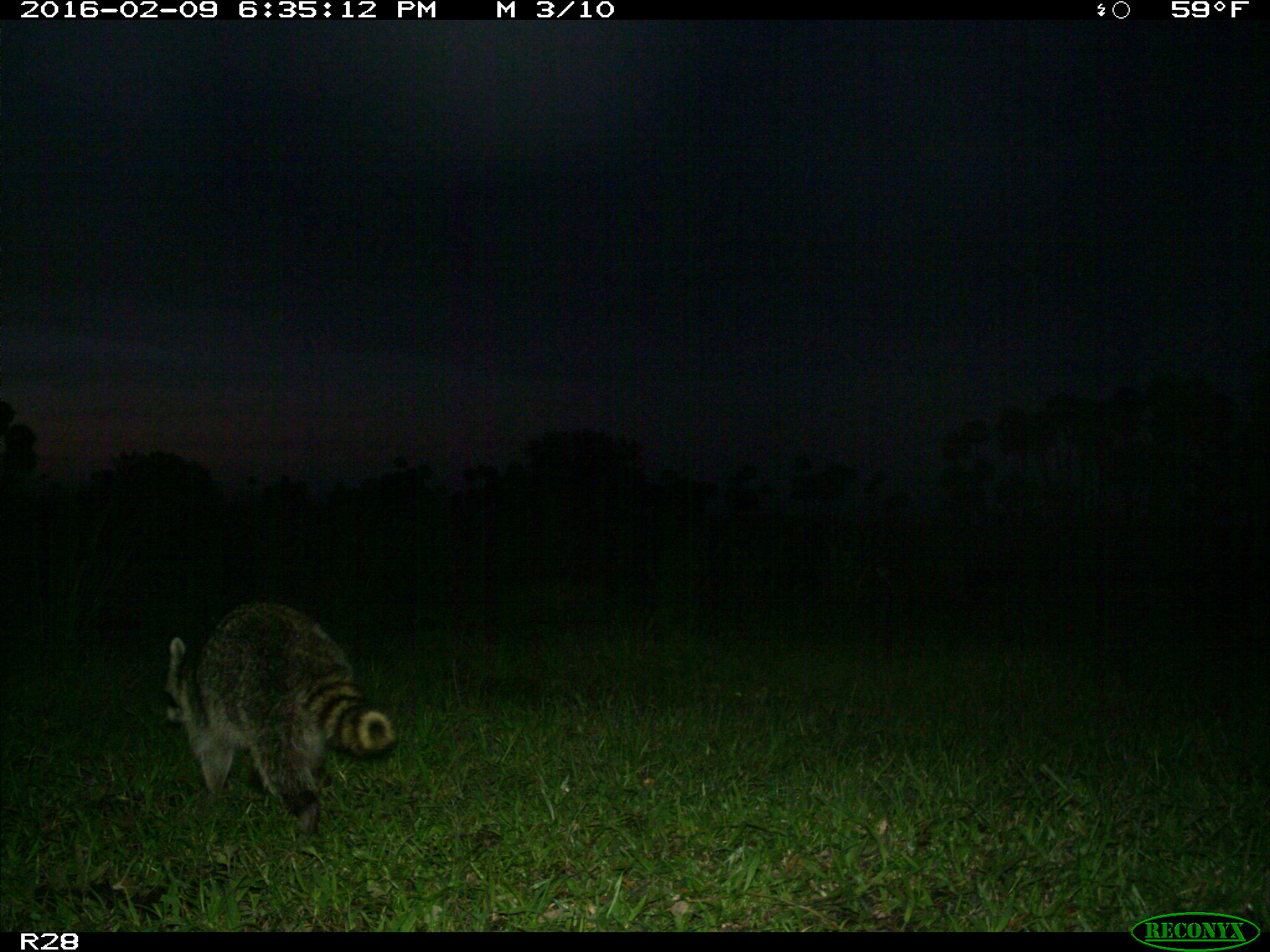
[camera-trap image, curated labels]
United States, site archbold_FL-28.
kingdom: Animalia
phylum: Chordata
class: Mammalia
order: Carnivora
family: Procyonidae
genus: Procyon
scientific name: Procyon lotor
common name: common raccoon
Procyon lotor (common raccoon).